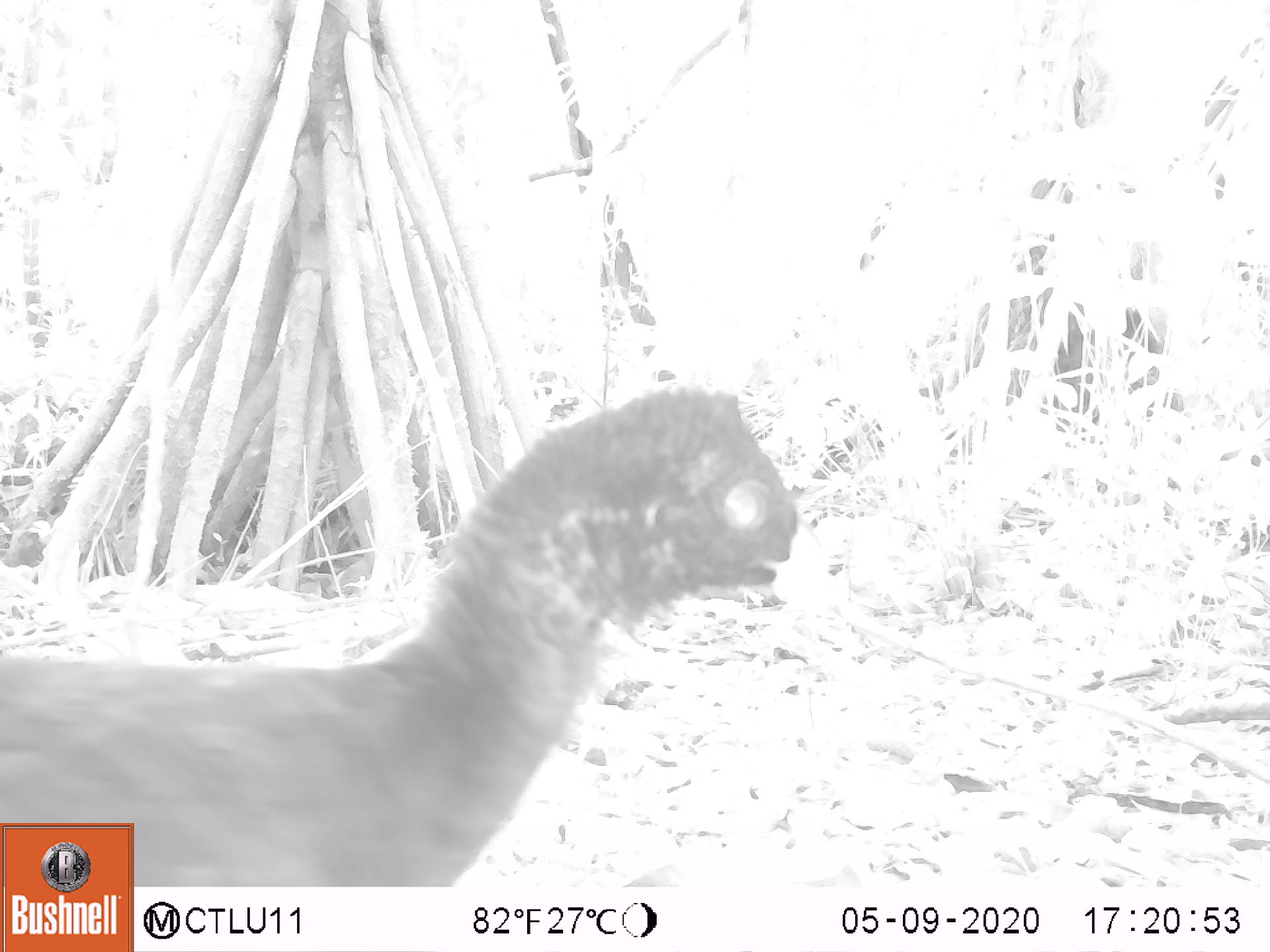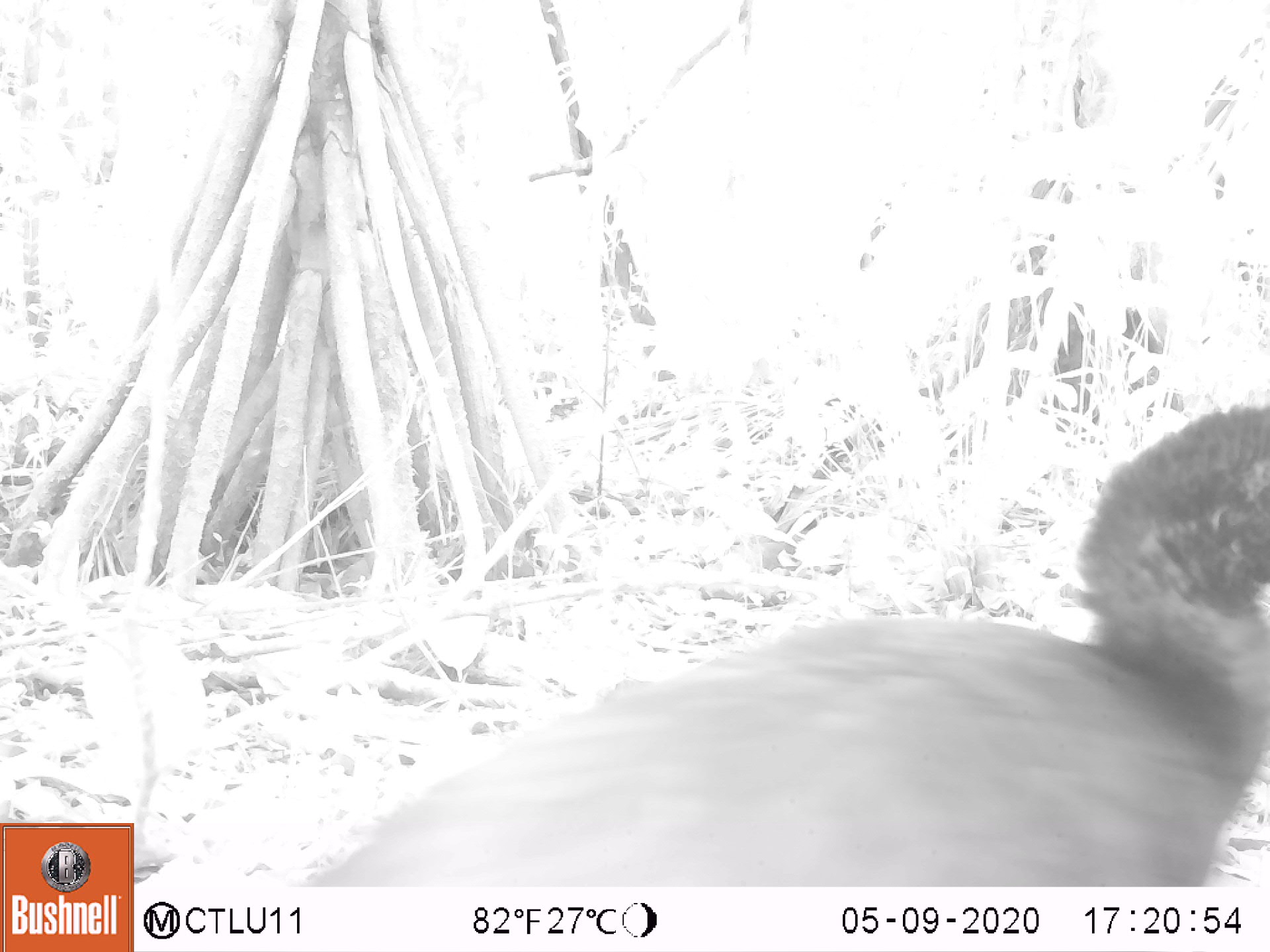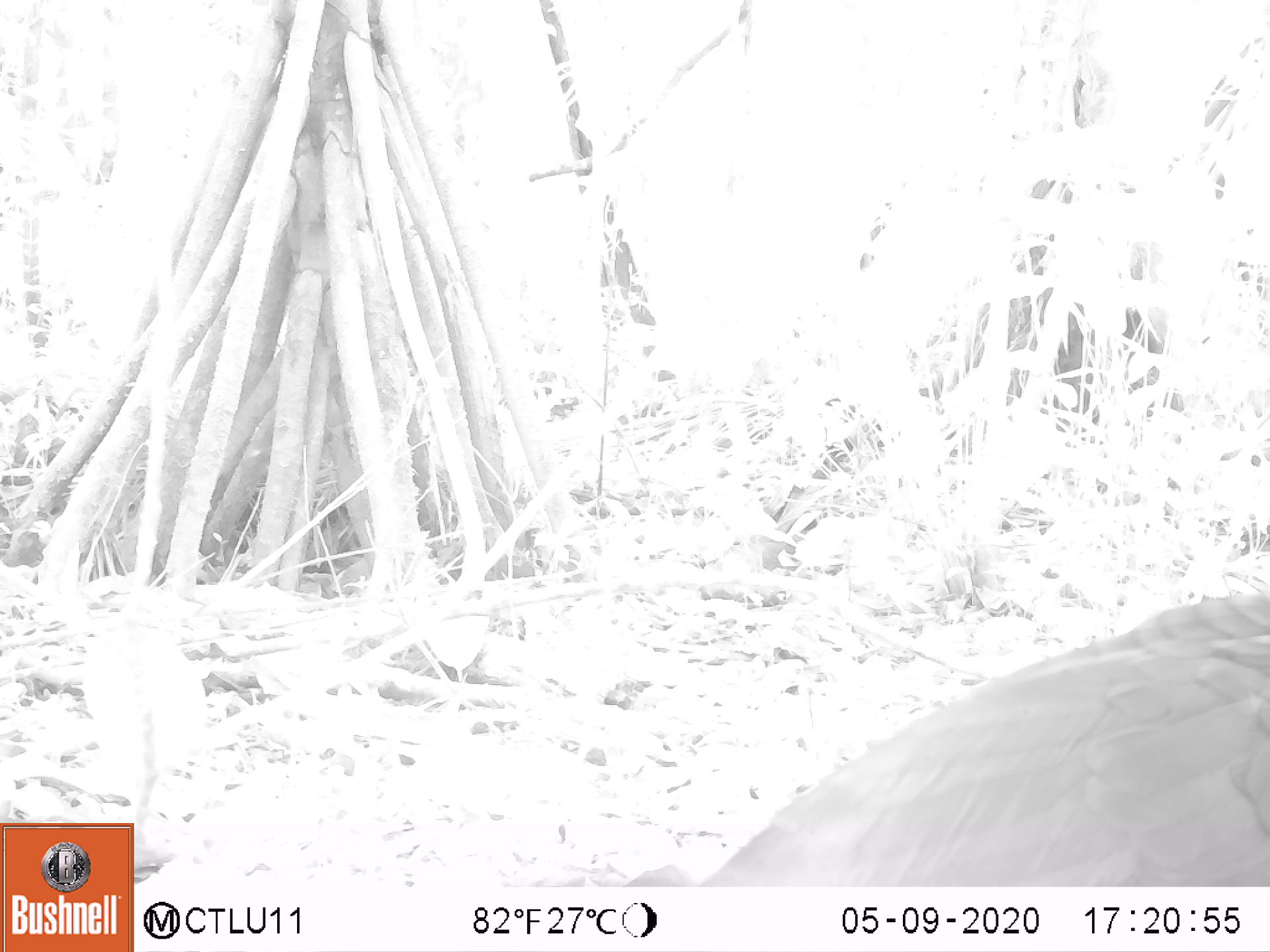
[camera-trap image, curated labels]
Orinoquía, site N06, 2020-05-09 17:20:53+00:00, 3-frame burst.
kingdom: Animalia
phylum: Chordata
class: Aves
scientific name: Aves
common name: bird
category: unknown bird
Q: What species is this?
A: Unknown bird (bird) (Aves).